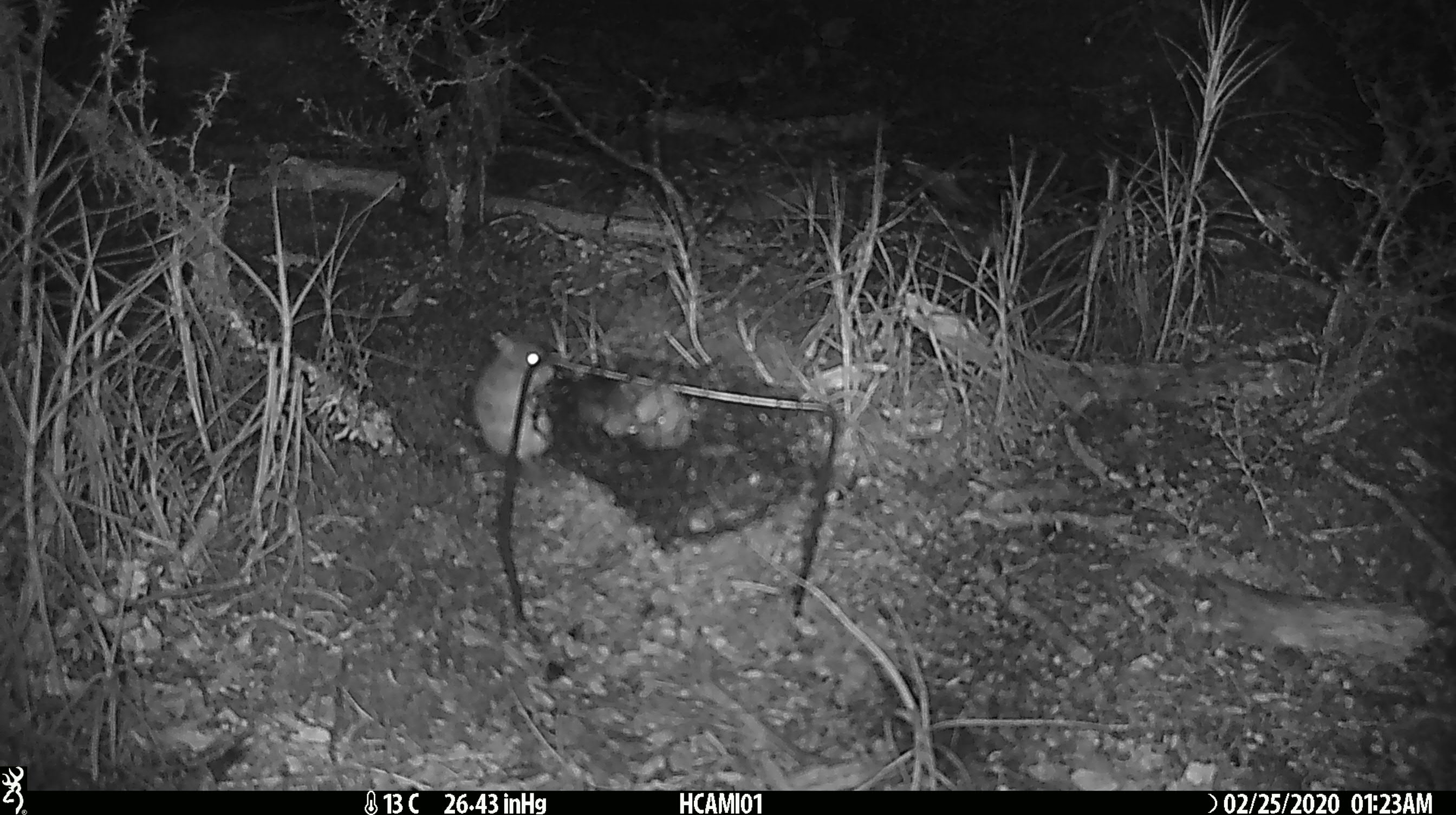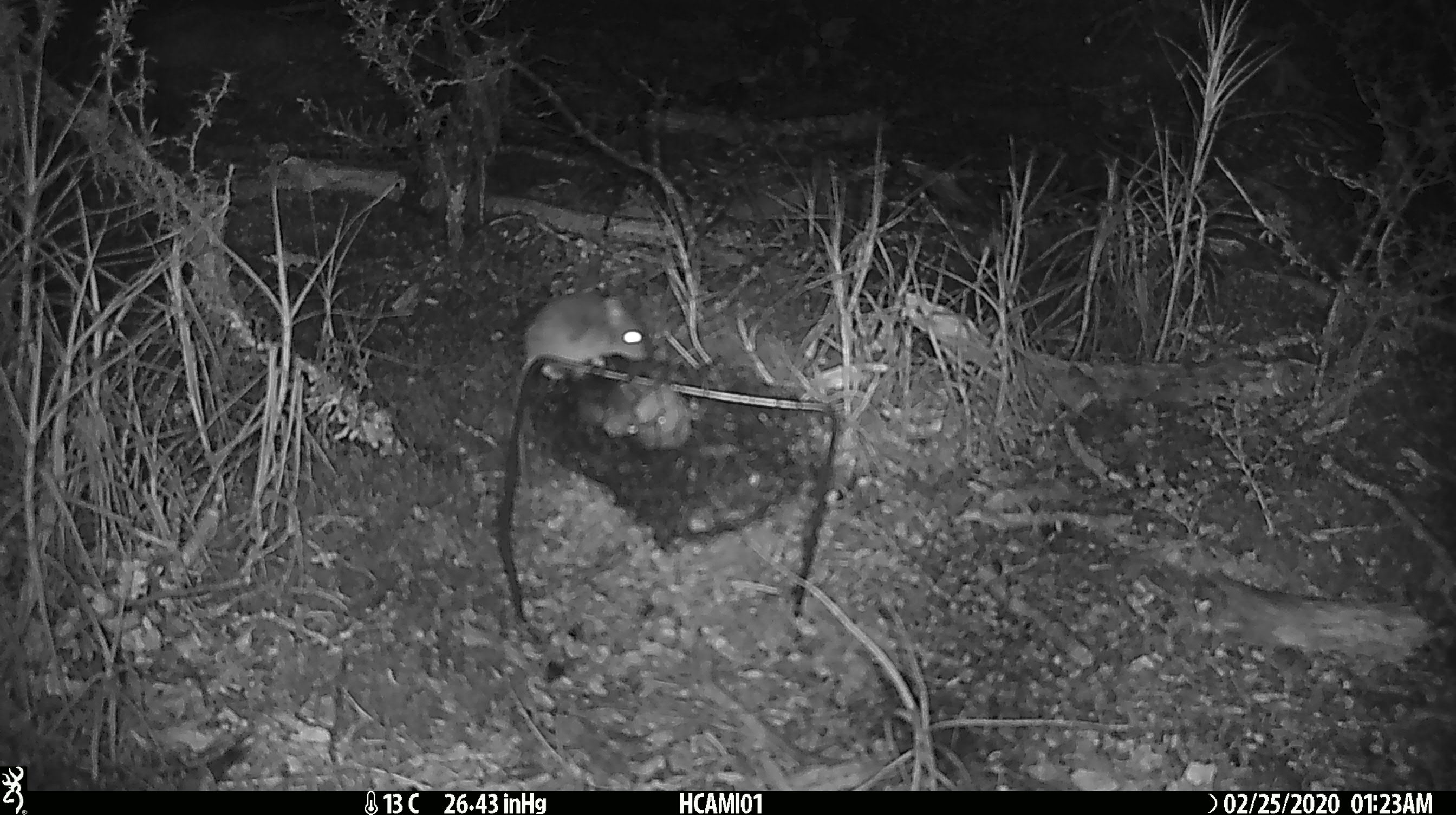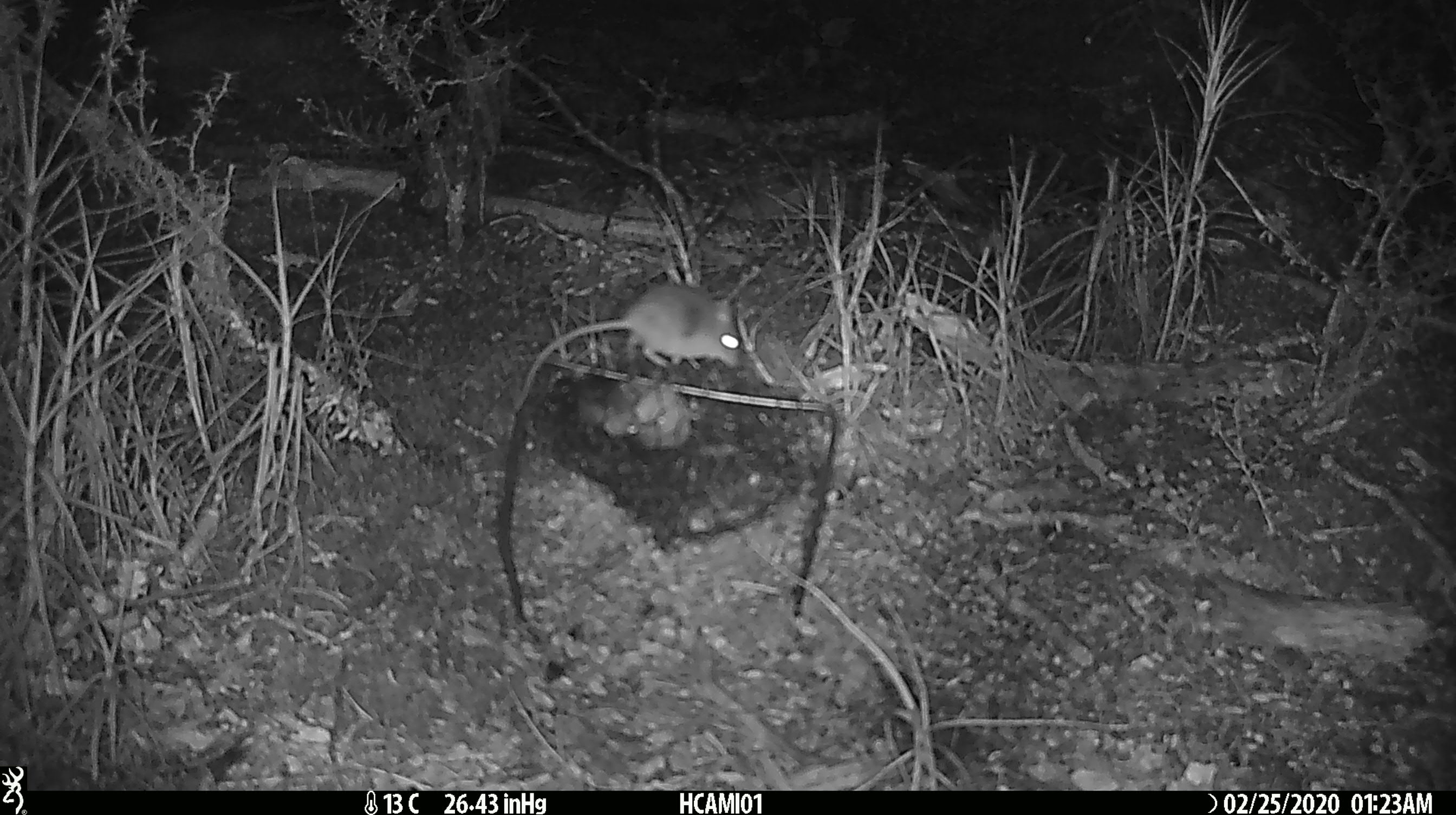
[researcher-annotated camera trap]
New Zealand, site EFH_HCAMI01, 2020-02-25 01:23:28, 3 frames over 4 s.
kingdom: Animalia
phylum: Chordata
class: Mammalia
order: Rodentia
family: Muridae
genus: Mus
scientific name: Mus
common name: mouse